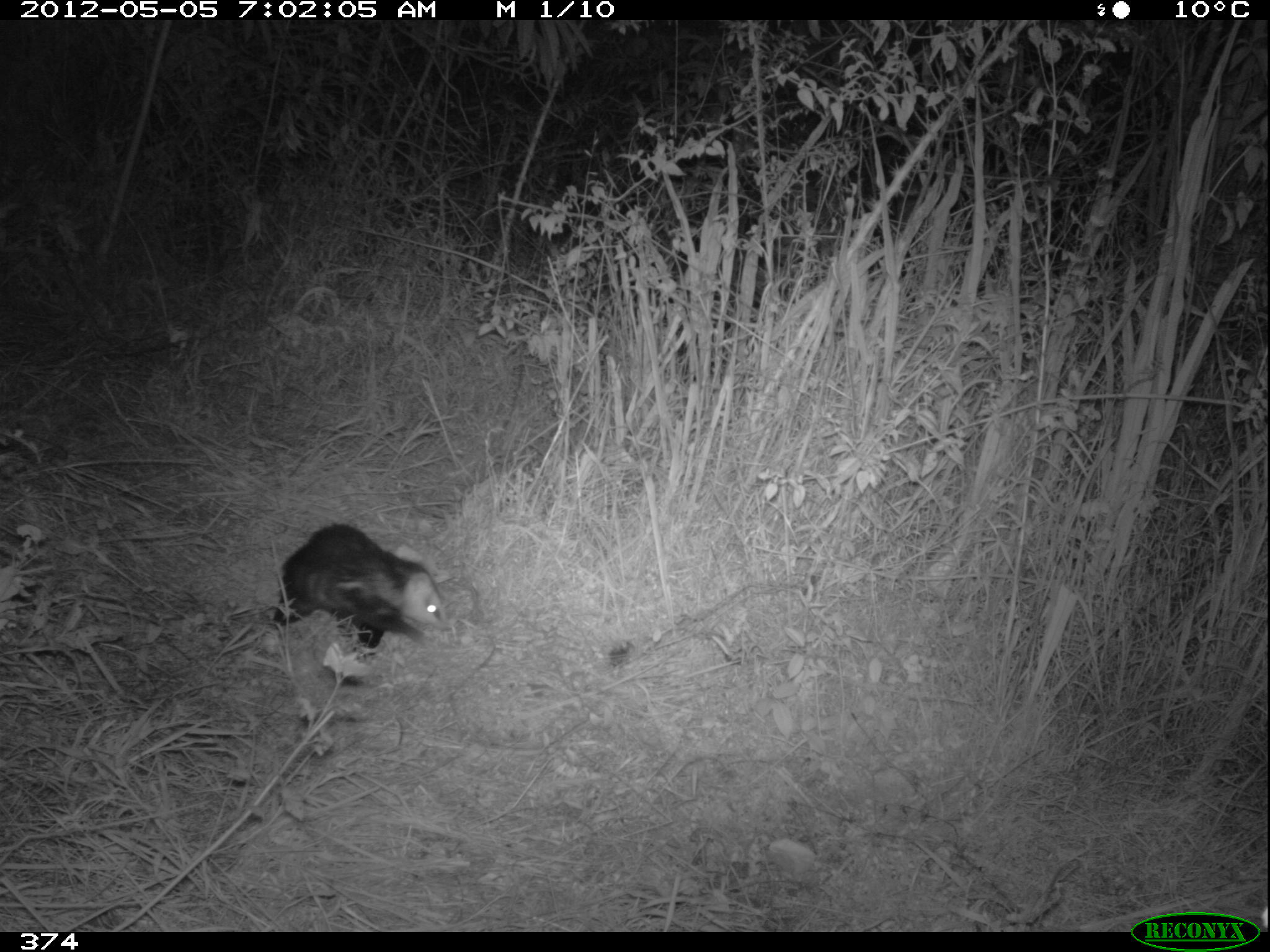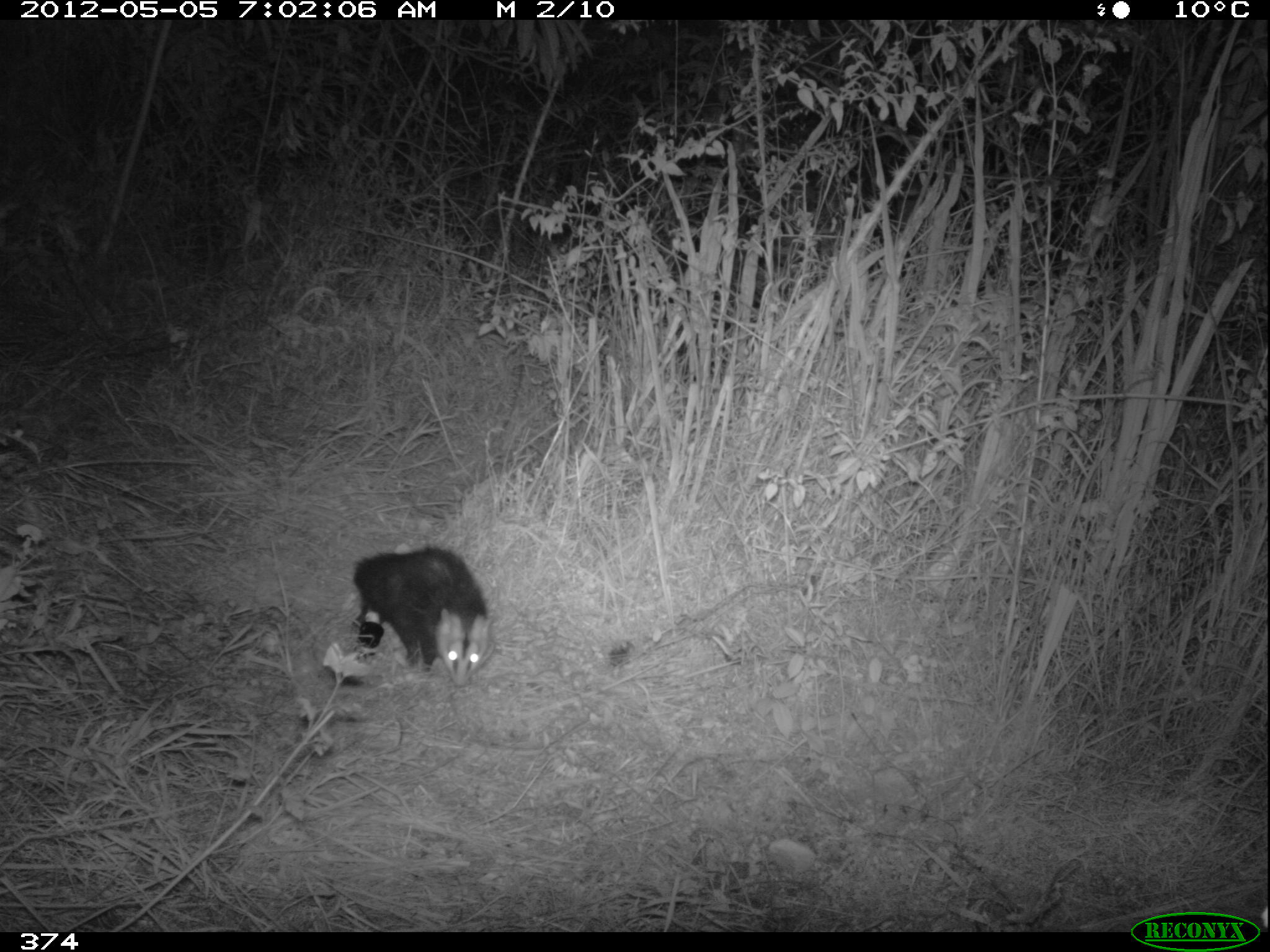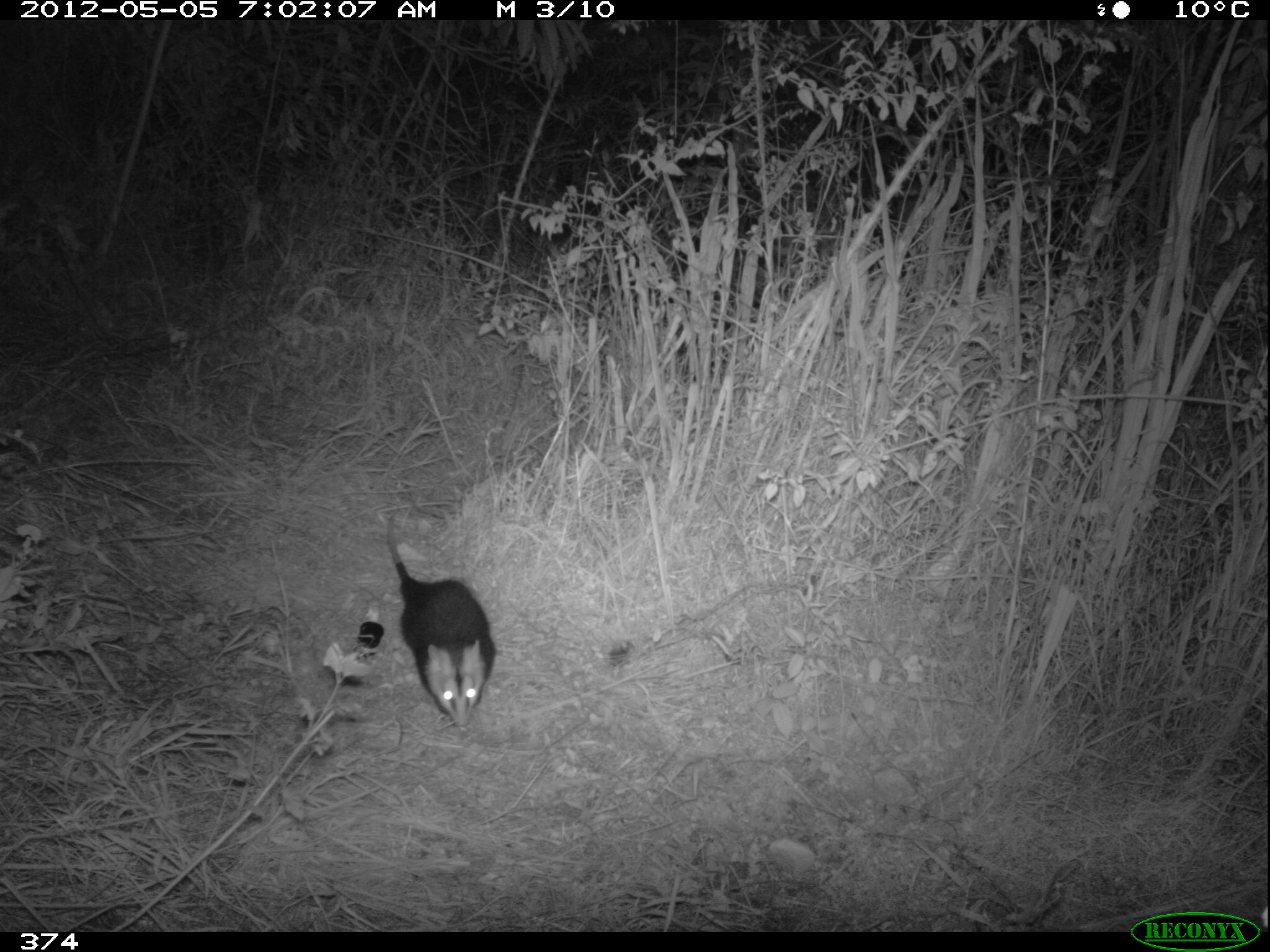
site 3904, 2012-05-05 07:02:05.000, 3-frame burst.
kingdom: Animalia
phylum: Chordata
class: Mammalia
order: Didelphimorphia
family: Didelphidae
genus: Didelphis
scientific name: Didelphis pernigra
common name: andean white-eared opossum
Didelphis pernigra (andean white-eared opossum).